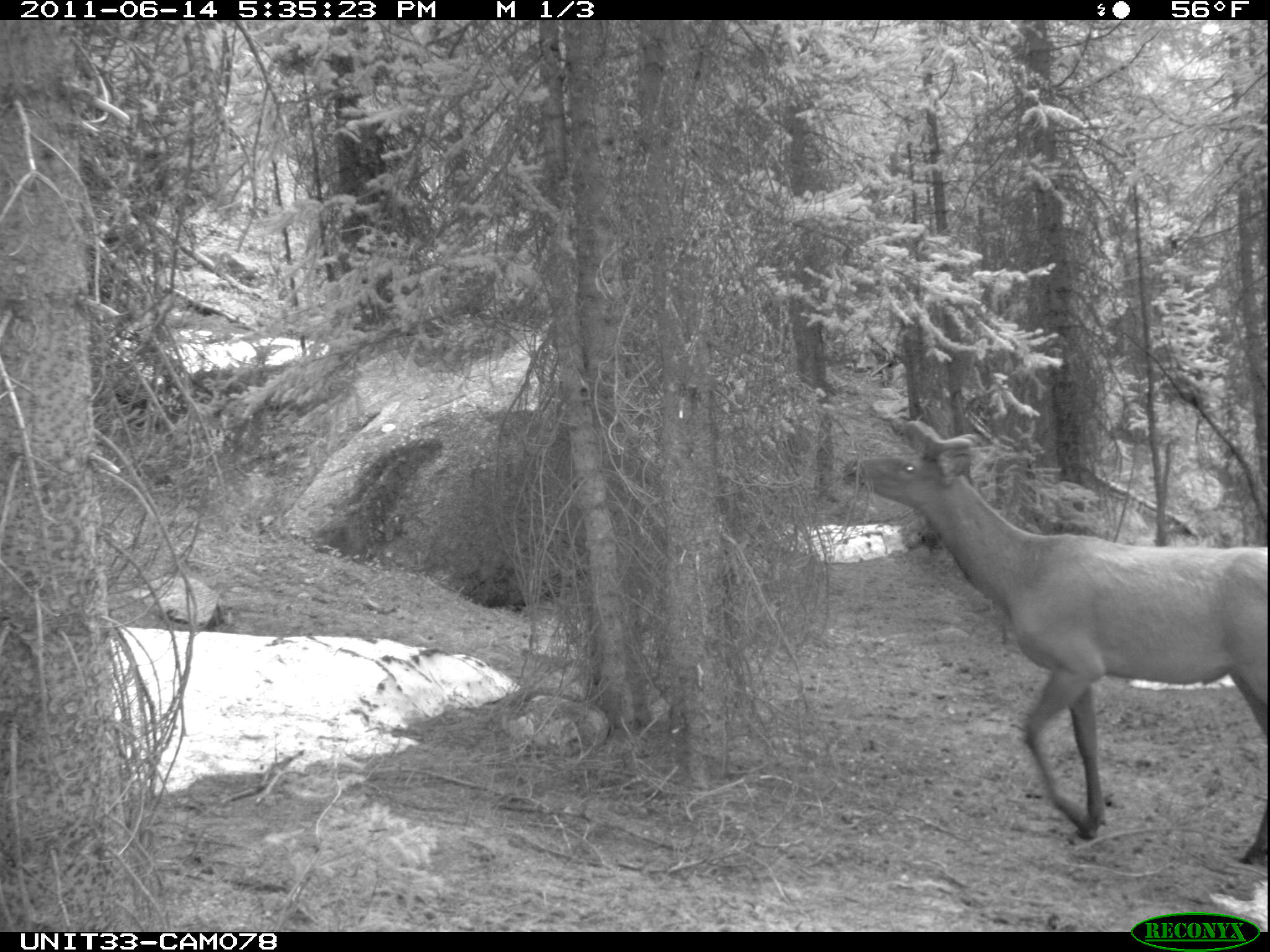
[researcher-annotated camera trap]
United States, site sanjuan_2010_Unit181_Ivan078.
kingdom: Animalia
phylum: Chordata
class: Mammalia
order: Artiodactyla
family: Cervidae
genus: Cervus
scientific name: Cervus elaphus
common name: red deer